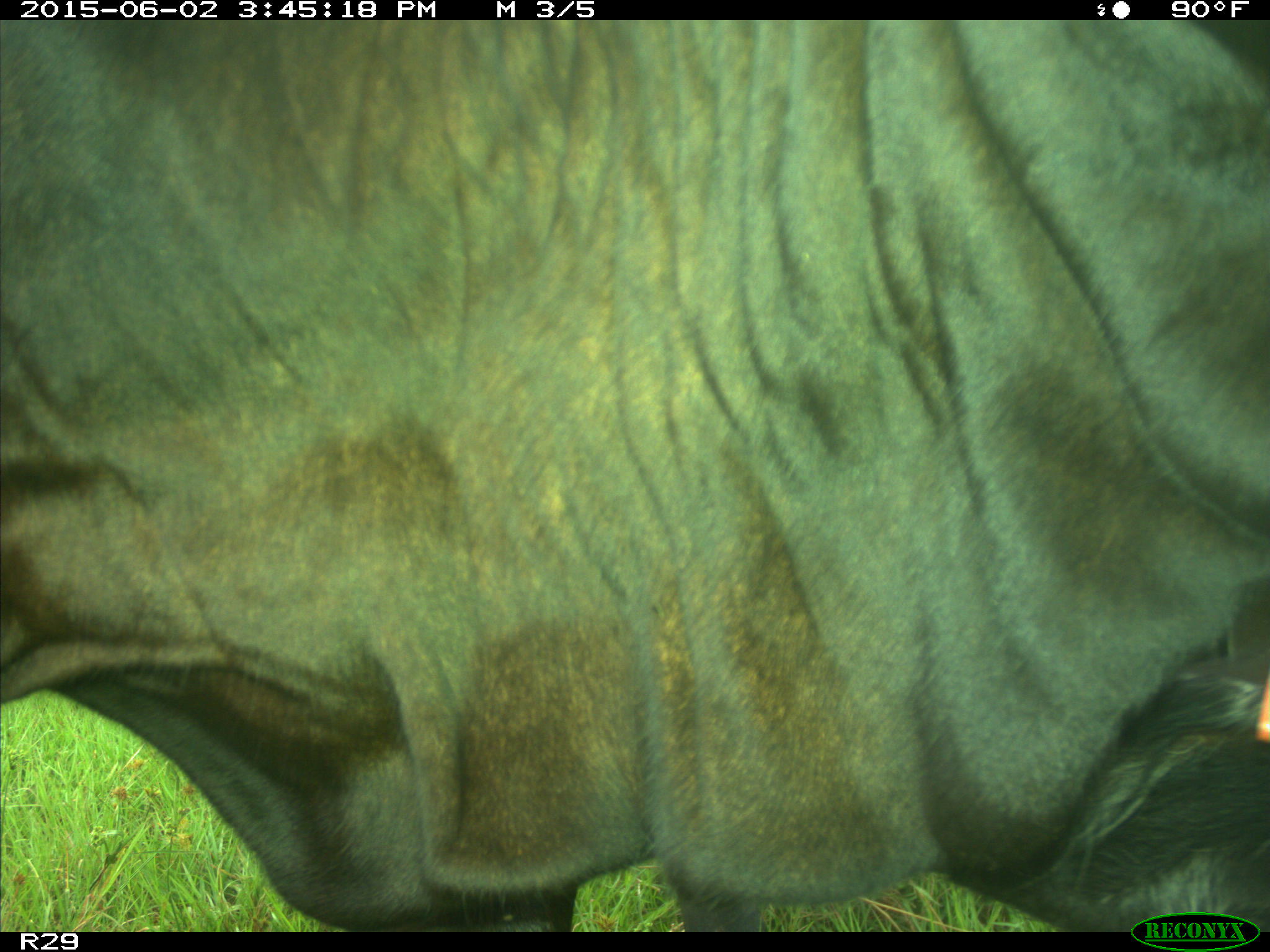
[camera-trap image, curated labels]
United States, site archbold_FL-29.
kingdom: Animalia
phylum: Chordata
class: Mammalia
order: Artiodactyla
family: Bovidae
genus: Bos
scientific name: Bos taurus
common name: domestic cow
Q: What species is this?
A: Bos taurus (domestic cow).